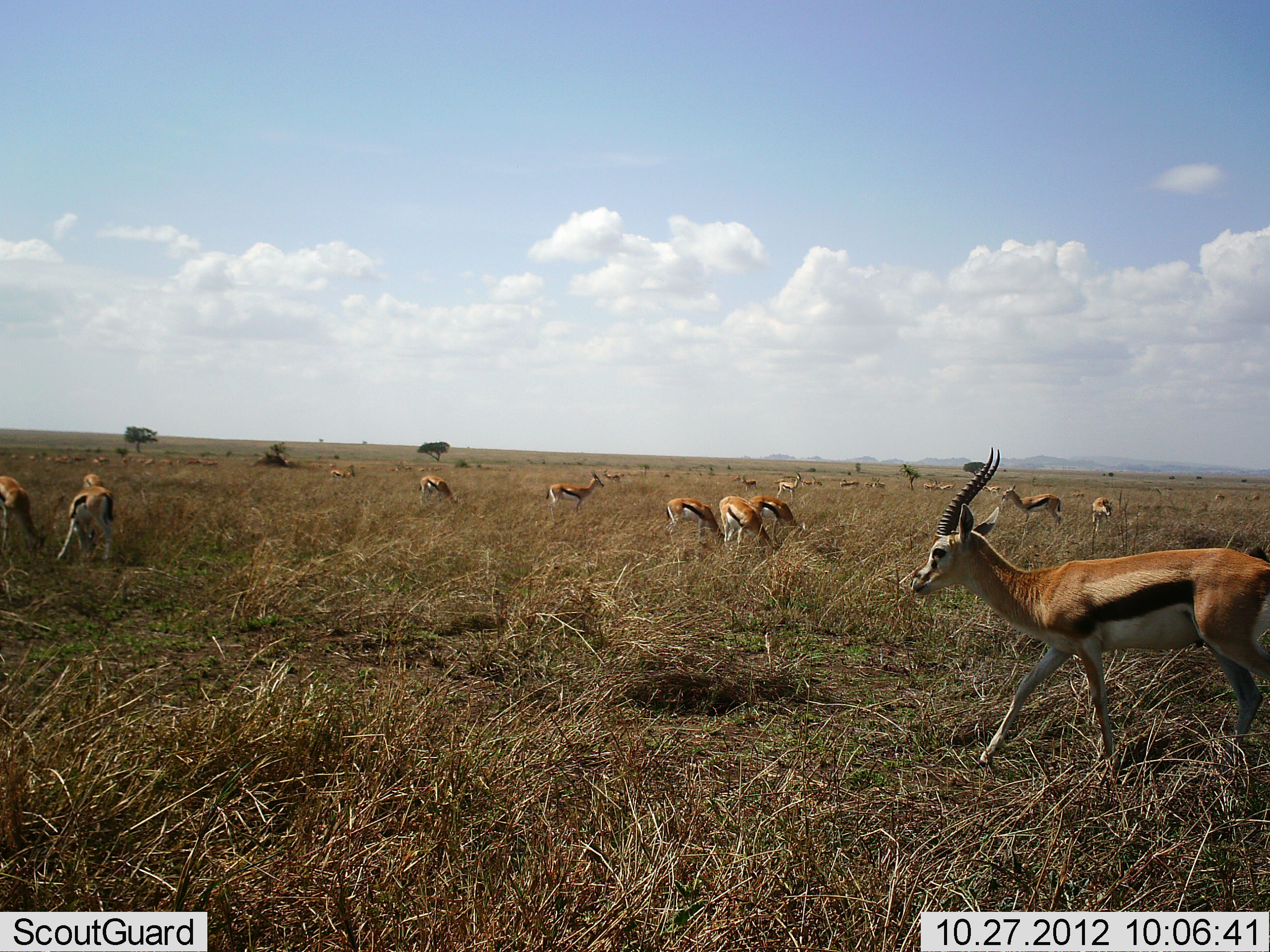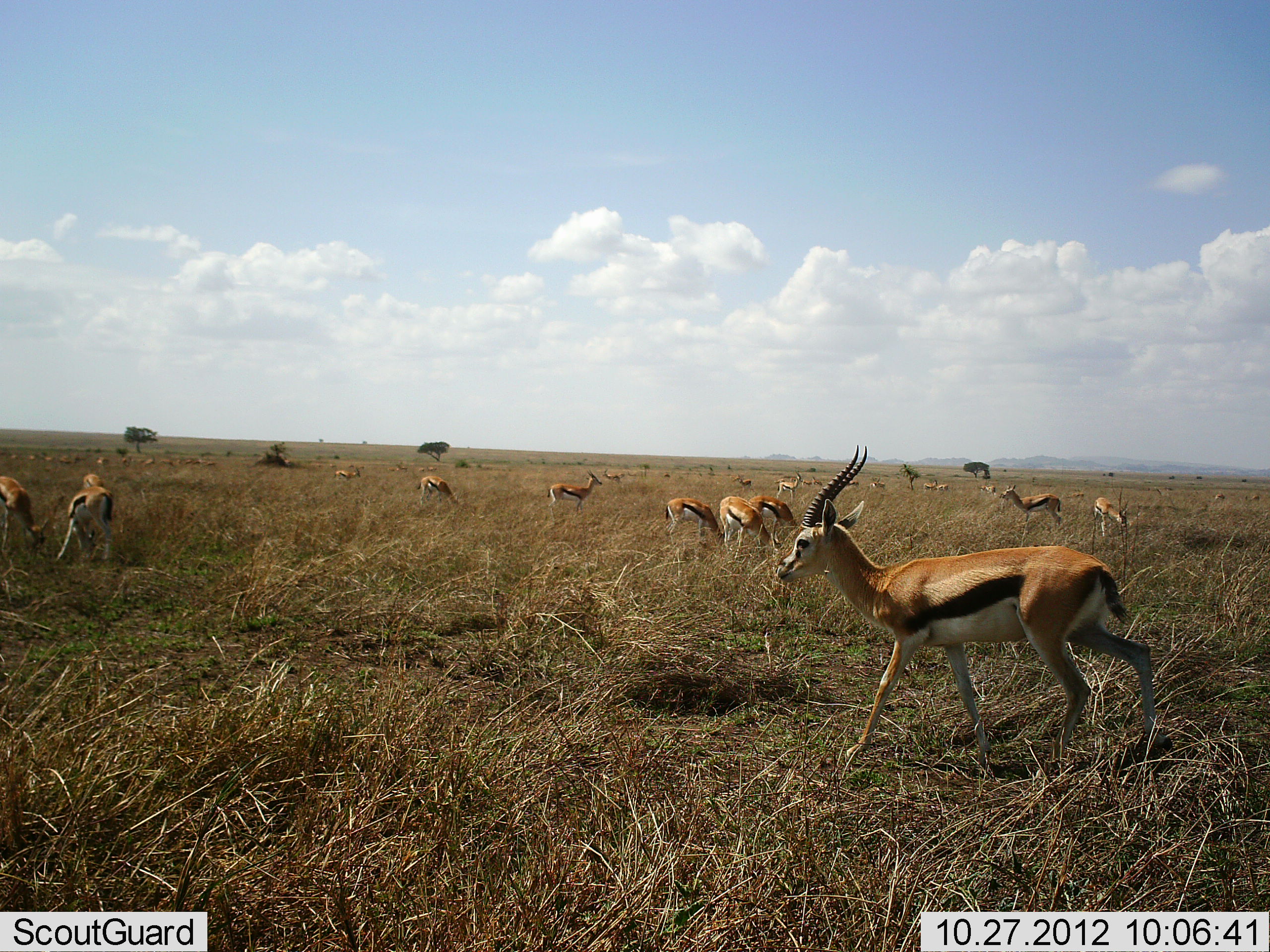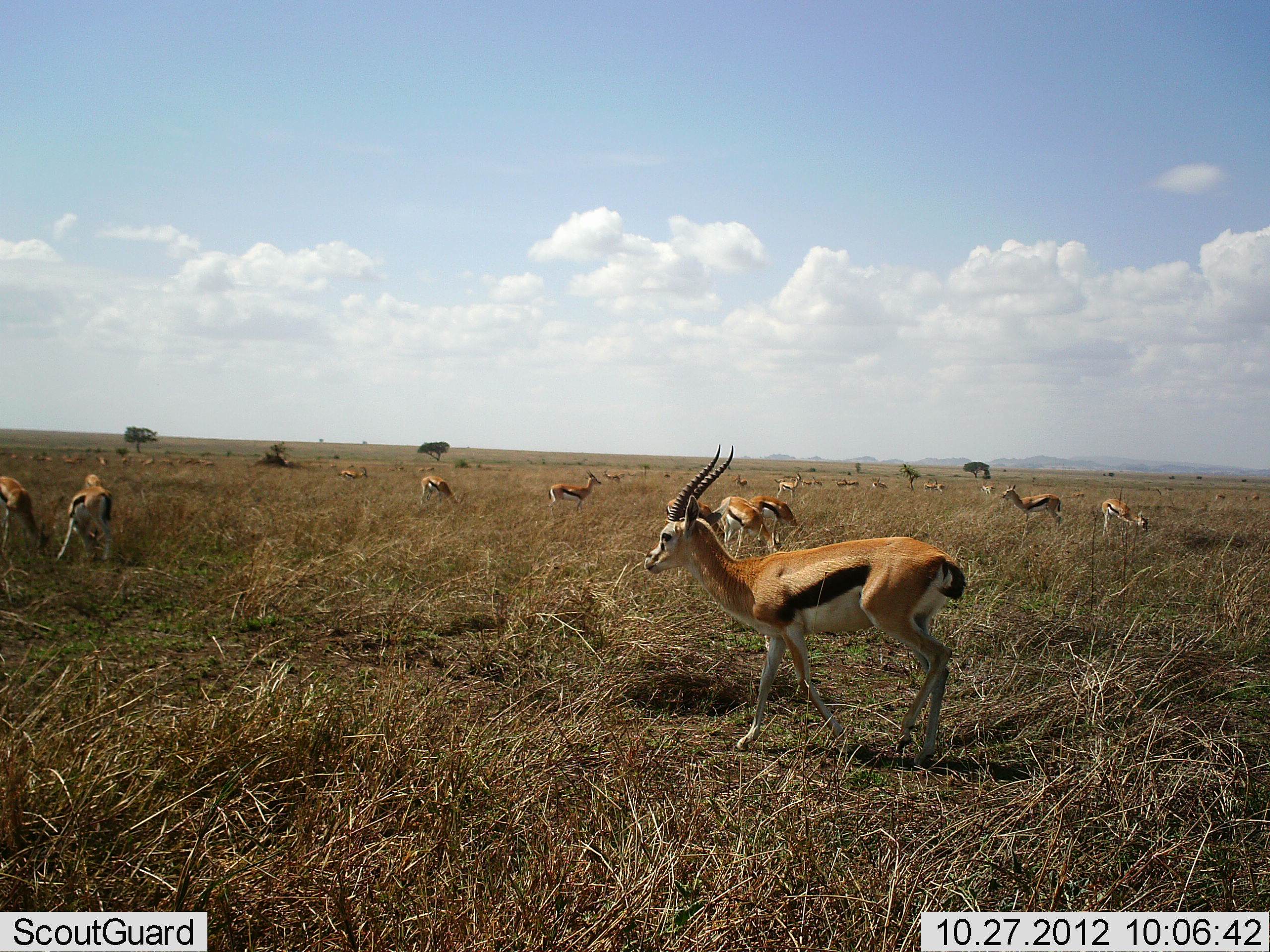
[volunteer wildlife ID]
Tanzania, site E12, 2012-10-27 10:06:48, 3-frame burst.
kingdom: Animalia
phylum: Chordata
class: Mammalia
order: Artiodactyla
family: Bovidae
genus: Eudorcas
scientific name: Eudorcas thomsonii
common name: thomson's gazelle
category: gazellethomsons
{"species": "gazellethomsons (thomson's gazelle) (Eudorcas thomsonii)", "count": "11-50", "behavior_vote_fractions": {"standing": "30%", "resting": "0%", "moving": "70%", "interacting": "0%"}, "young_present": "0%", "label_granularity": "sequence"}